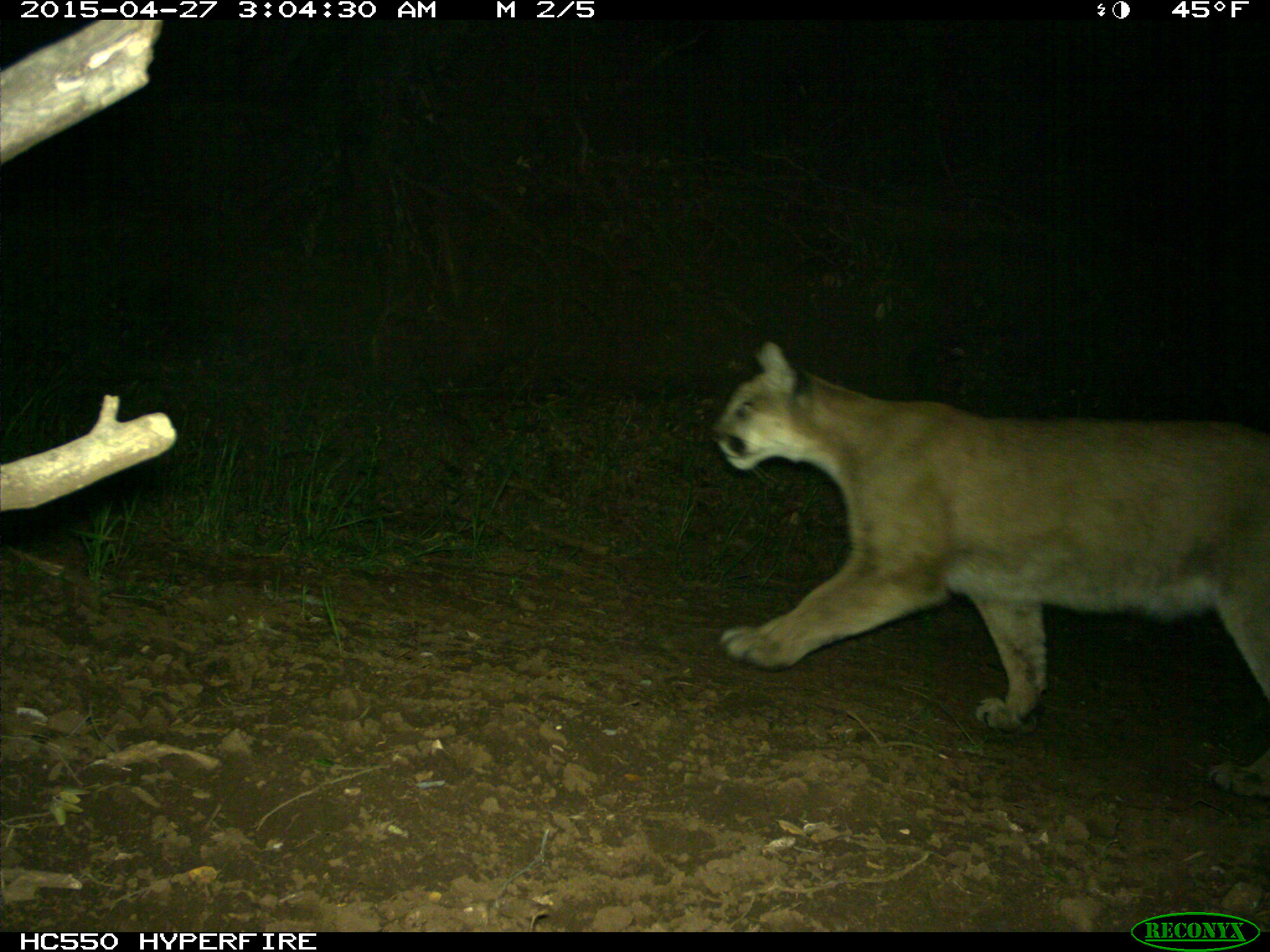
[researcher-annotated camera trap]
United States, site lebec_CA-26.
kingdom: Animalia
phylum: Chordata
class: Mammalia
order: Carnivora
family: Felidae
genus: Puma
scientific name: Puma concolor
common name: mountain lion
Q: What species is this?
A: Puma concolor (mountain lion).